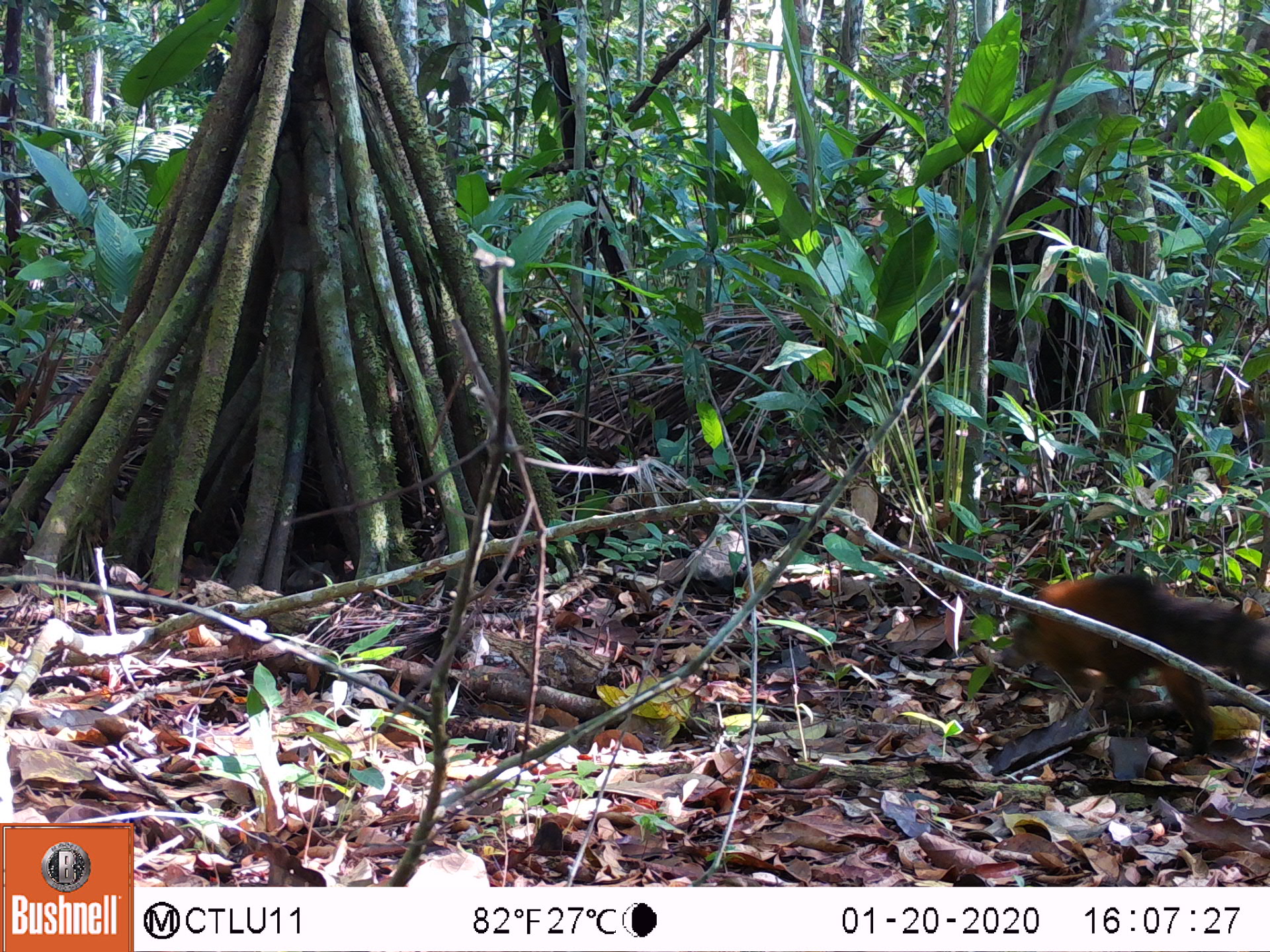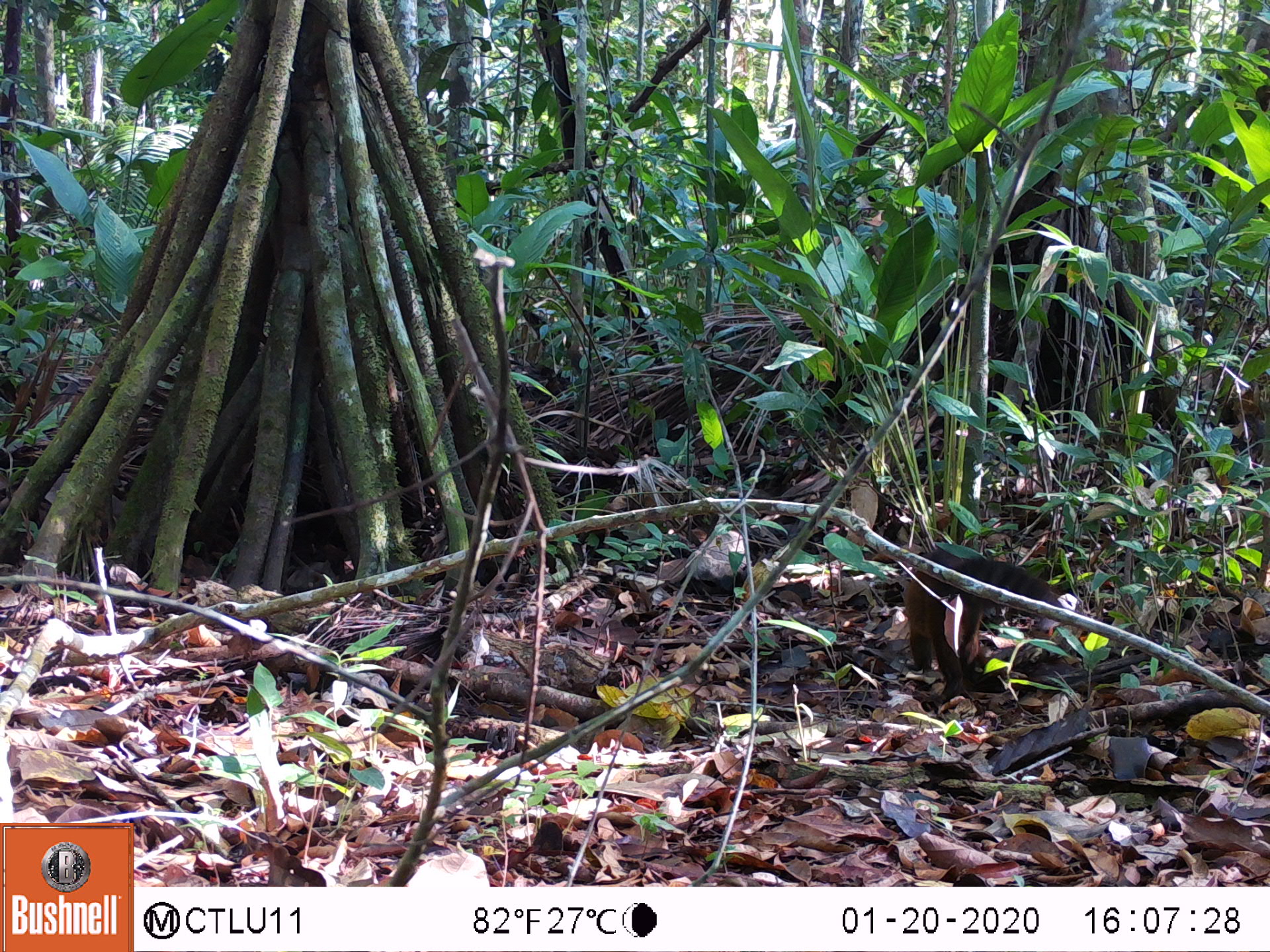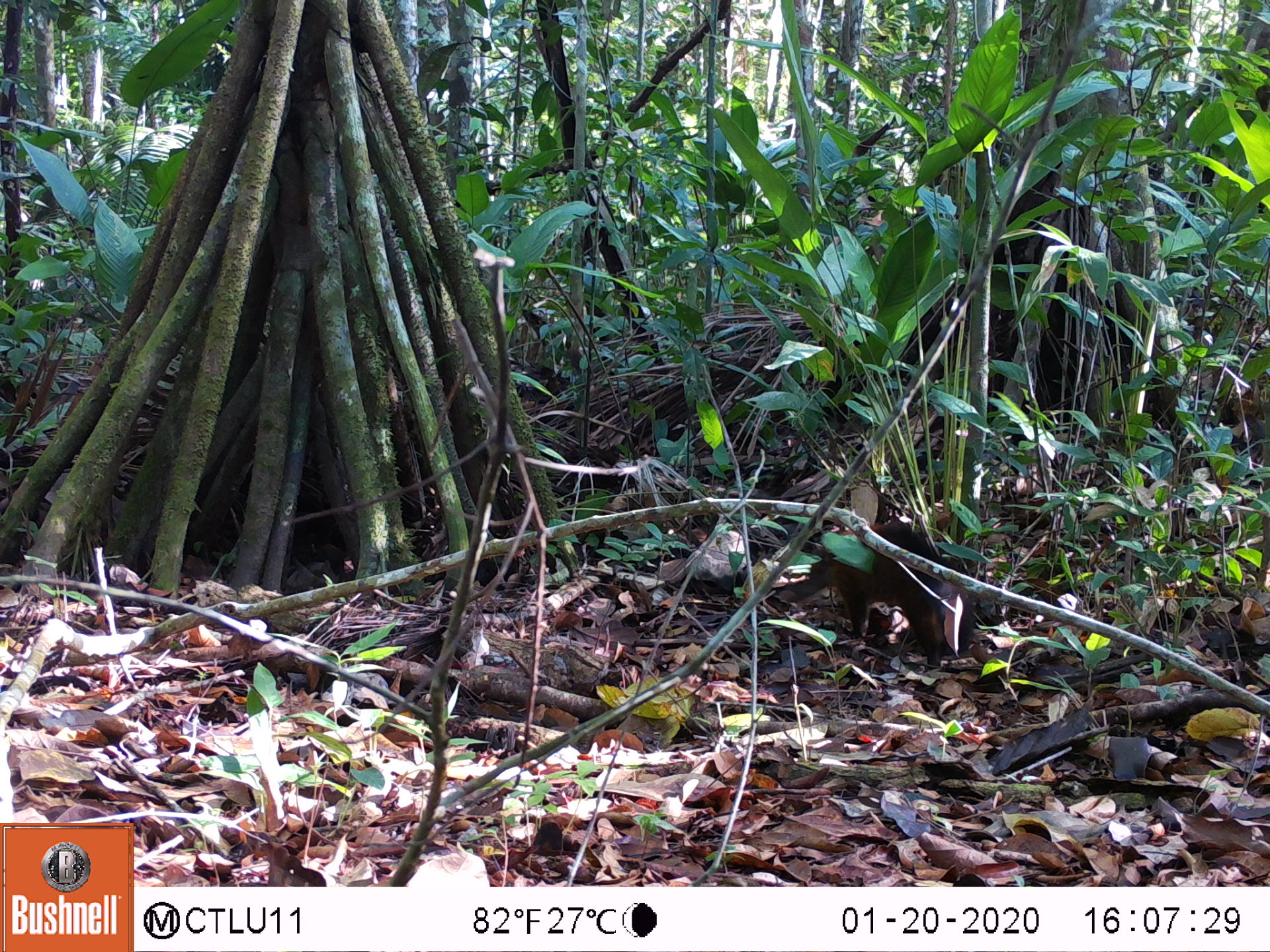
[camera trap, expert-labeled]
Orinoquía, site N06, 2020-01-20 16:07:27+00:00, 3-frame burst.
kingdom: Animalia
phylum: Chordata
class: Mammalia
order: Carnivora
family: Procyonidae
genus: Nasua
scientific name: Nasua nasua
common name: south american coati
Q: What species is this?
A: South american coati (Nasua nasua).